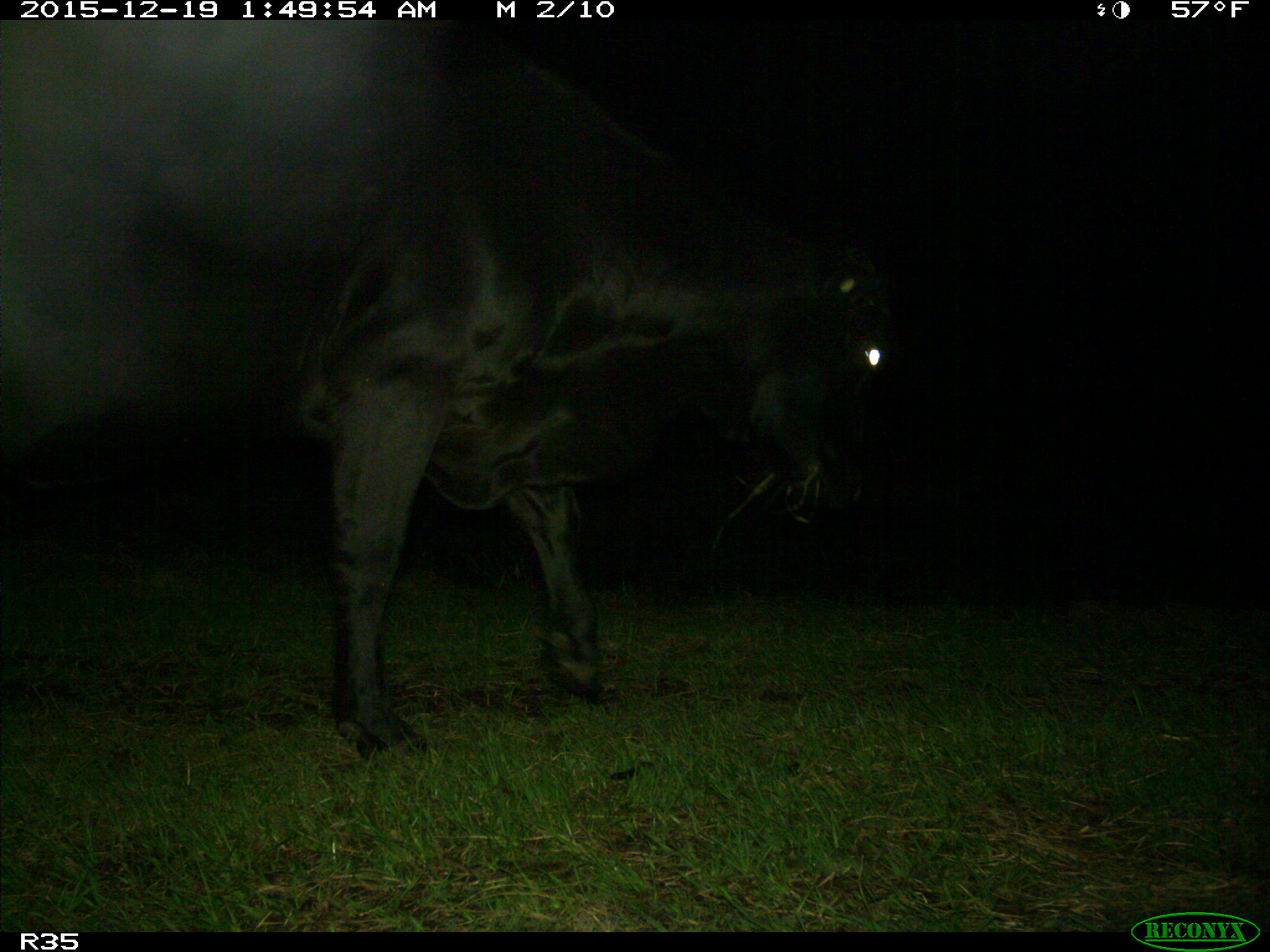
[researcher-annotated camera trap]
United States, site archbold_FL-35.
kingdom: Animalia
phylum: Chordata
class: Mammalia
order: Artiodactyla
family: Bovidae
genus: Bos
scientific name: Bos taurus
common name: domestic cow